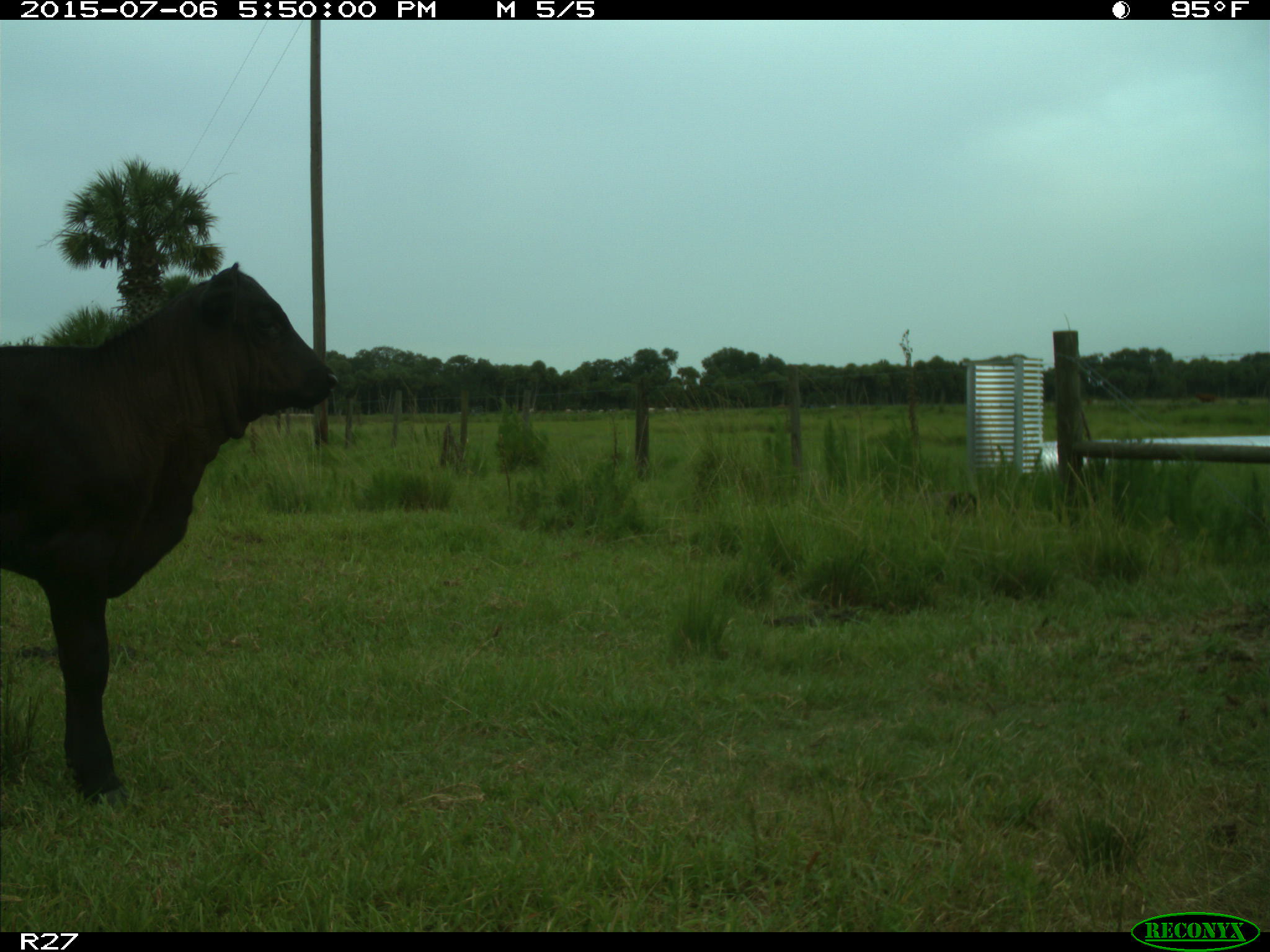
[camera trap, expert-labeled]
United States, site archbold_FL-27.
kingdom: Animalia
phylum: Chordata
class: Mammalia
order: Artiodactyla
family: Bovidae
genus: Bos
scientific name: Bos taurus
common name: domestic cow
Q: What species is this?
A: Bos taurus (domestic cow).